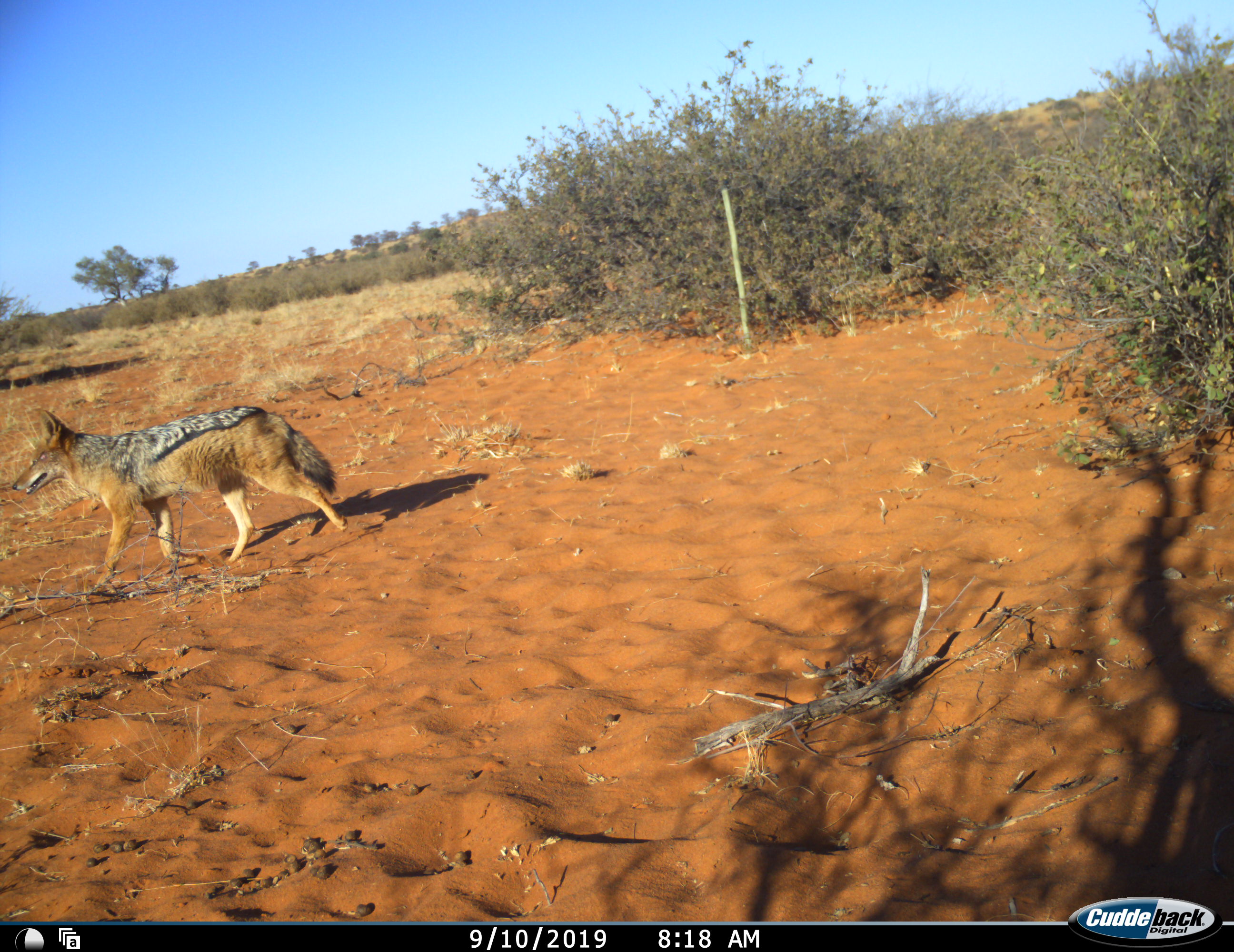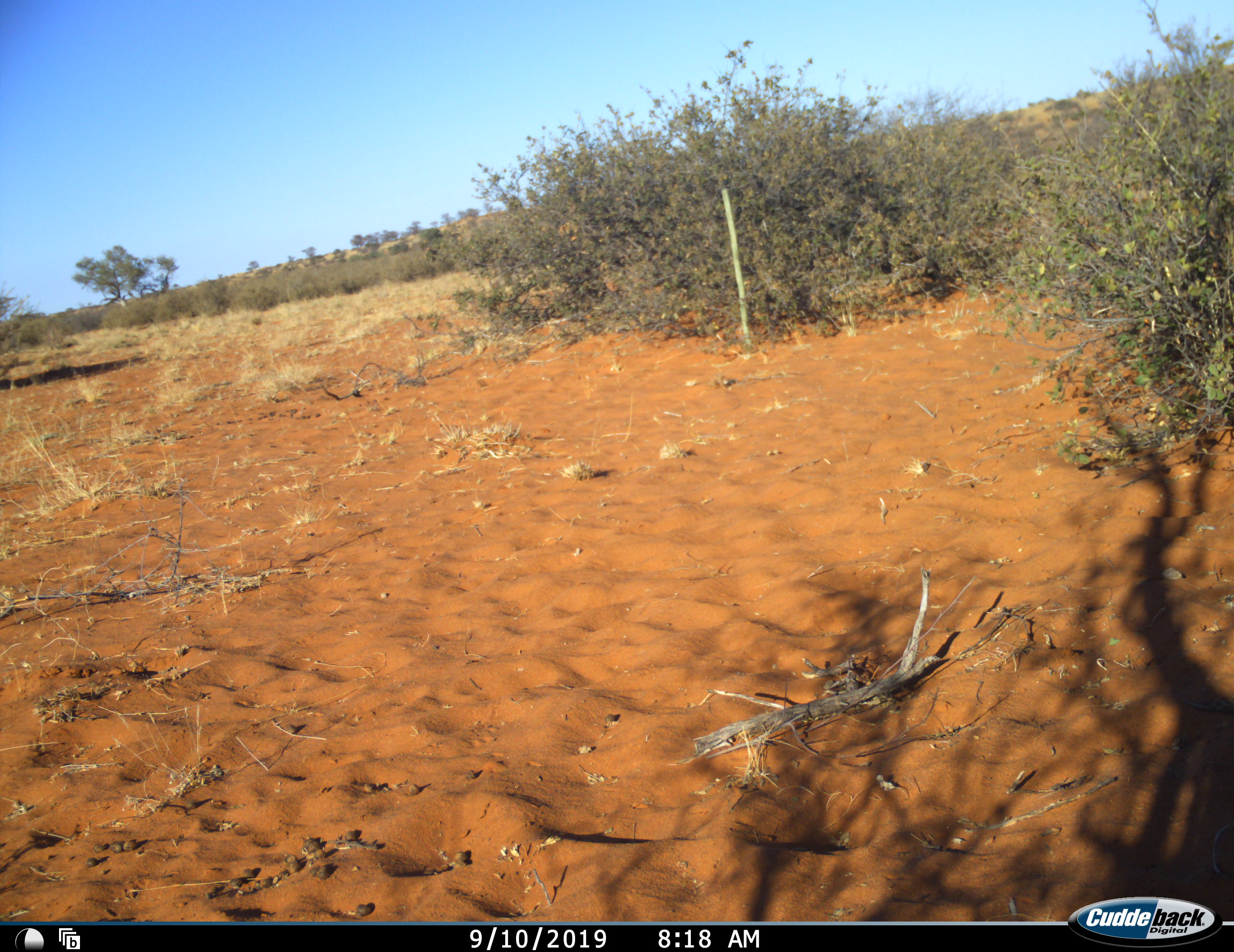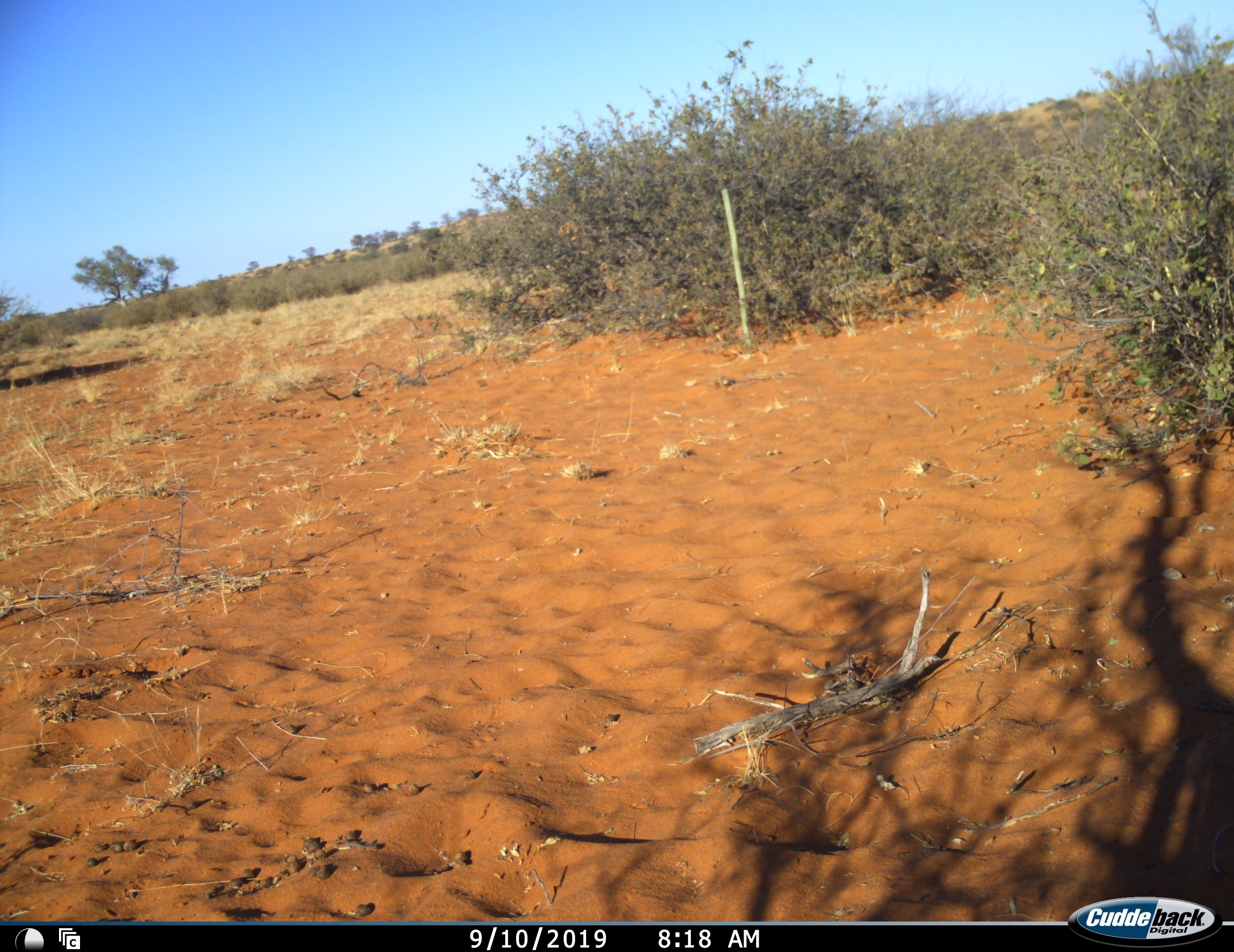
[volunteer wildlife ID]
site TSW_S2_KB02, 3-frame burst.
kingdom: Animalia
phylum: Chordata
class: Mammalia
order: Carnivora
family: Canidae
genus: Lupulella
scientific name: Lupulella mesomelas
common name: black-backed jackal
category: jackalblackbacked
Jackalblackbacked (black-backed jackal) (Lupulella mesomelas), count 1. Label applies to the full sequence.